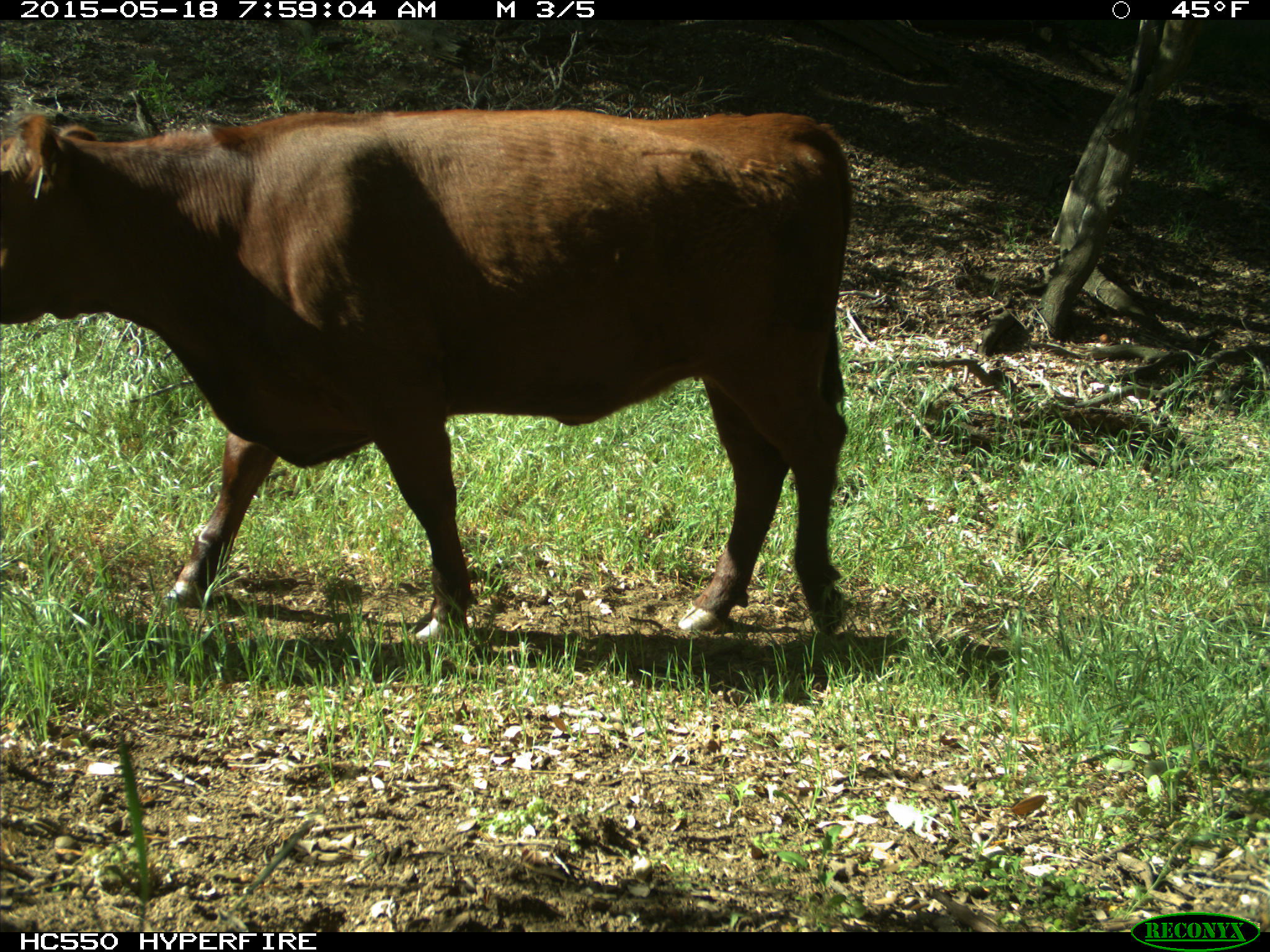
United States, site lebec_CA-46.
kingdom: Animalia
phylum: Chordata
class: Mammalia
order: Artiodactyla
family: Bovidae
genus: Bos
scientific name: Bos taurus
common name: domestic cow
Bos taurus (domestic cow).